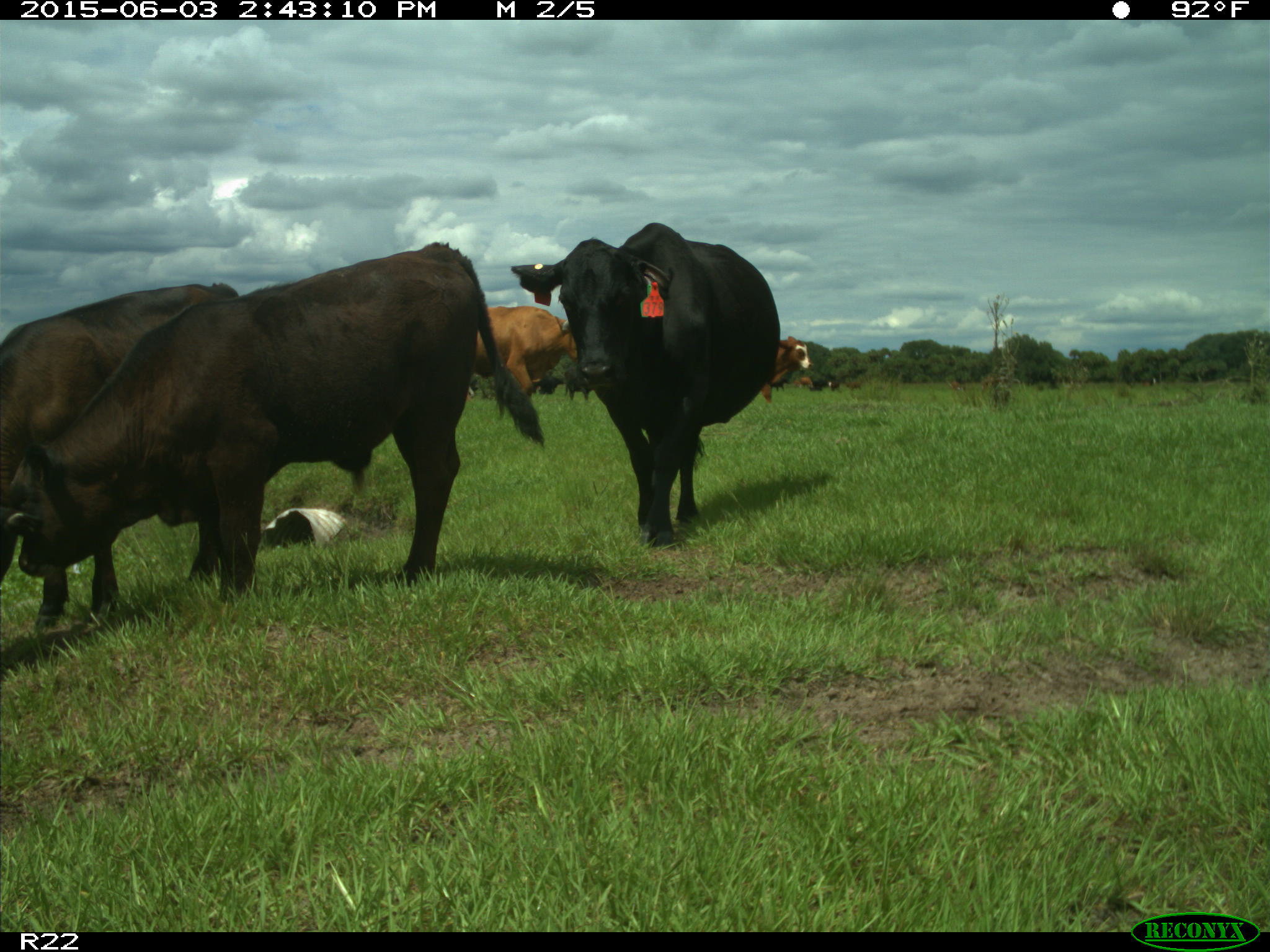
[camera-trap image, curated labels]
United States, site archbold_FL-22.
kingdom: Animalia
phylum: Chordata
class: Mammalia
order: Artiodactyla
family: Bovidae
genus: Bos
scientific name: Bos taurus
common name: domestic cow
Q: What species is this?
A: Bos taurus (domestic cow).